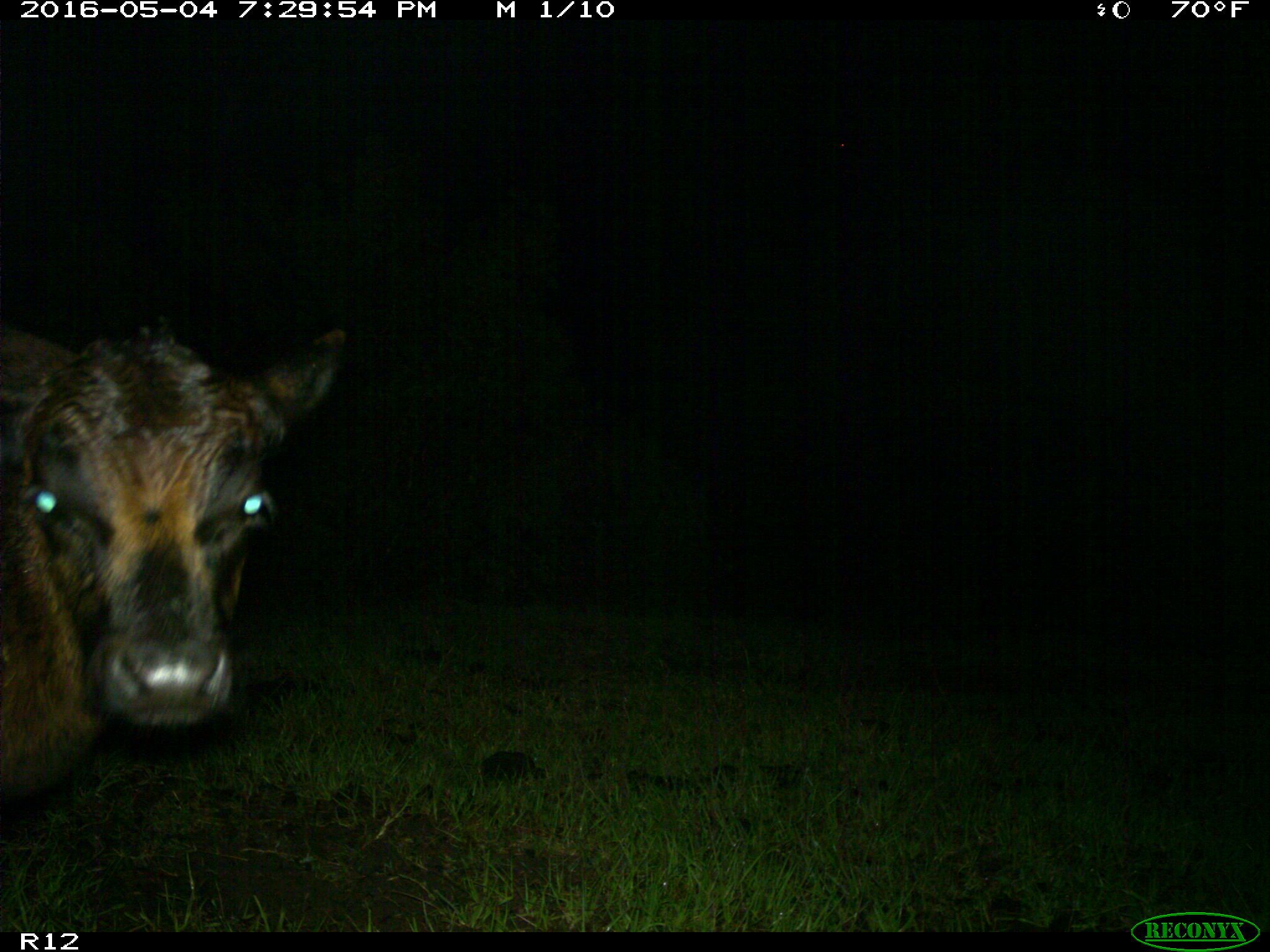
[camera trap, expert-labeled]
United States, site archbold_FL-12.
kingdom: Animalia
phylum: Chordata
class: Mammalia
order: Artiodactyla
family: Bovidae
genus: Bos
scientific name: Bos taurus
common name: domestic cow